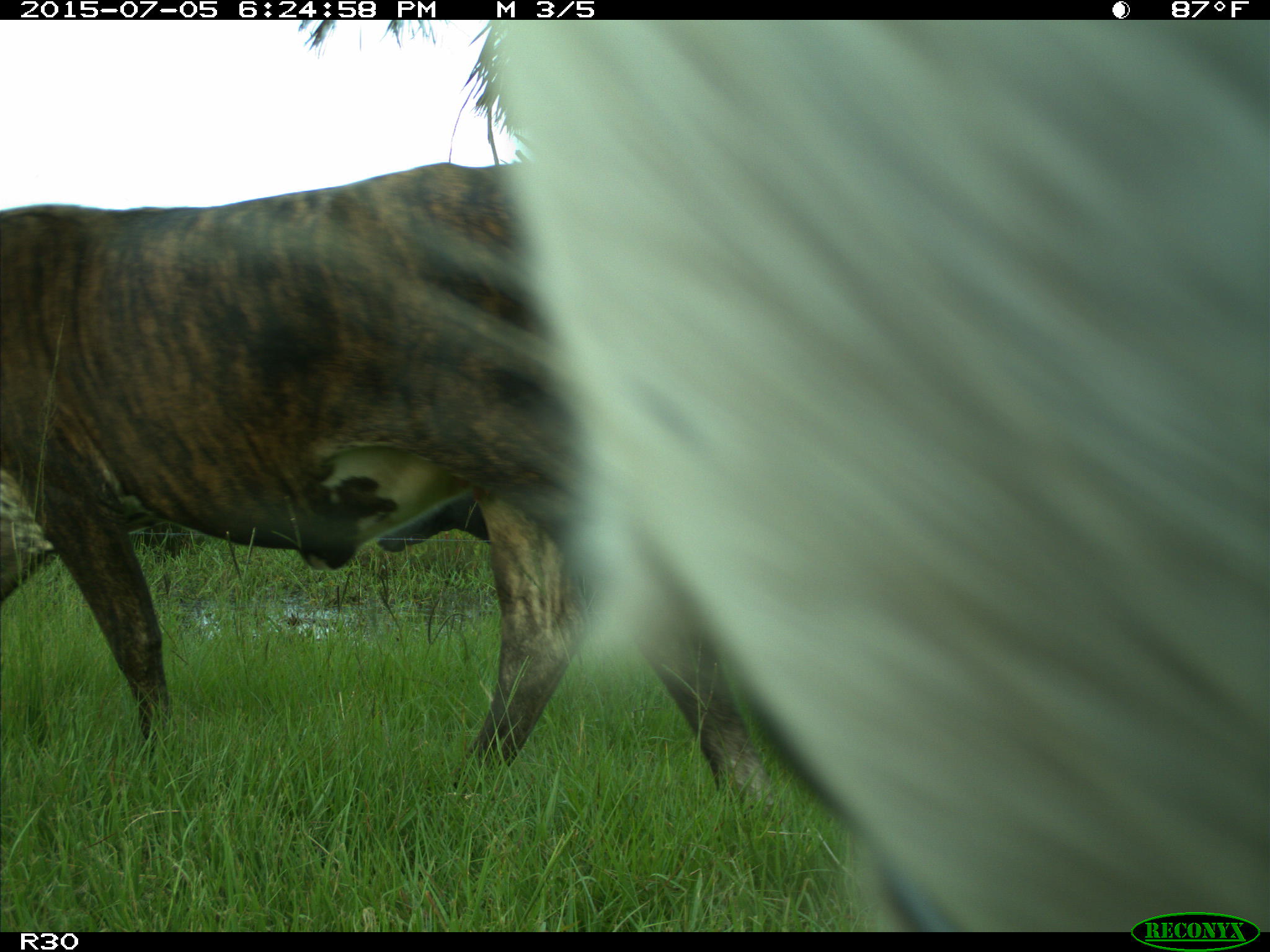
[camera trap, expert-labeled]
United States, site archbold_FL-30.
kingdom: Animalia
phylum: Chordata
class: Mammalia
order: Artiodactyla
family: Bovidae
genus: Bos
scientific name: Bos taurus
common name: domestic cow